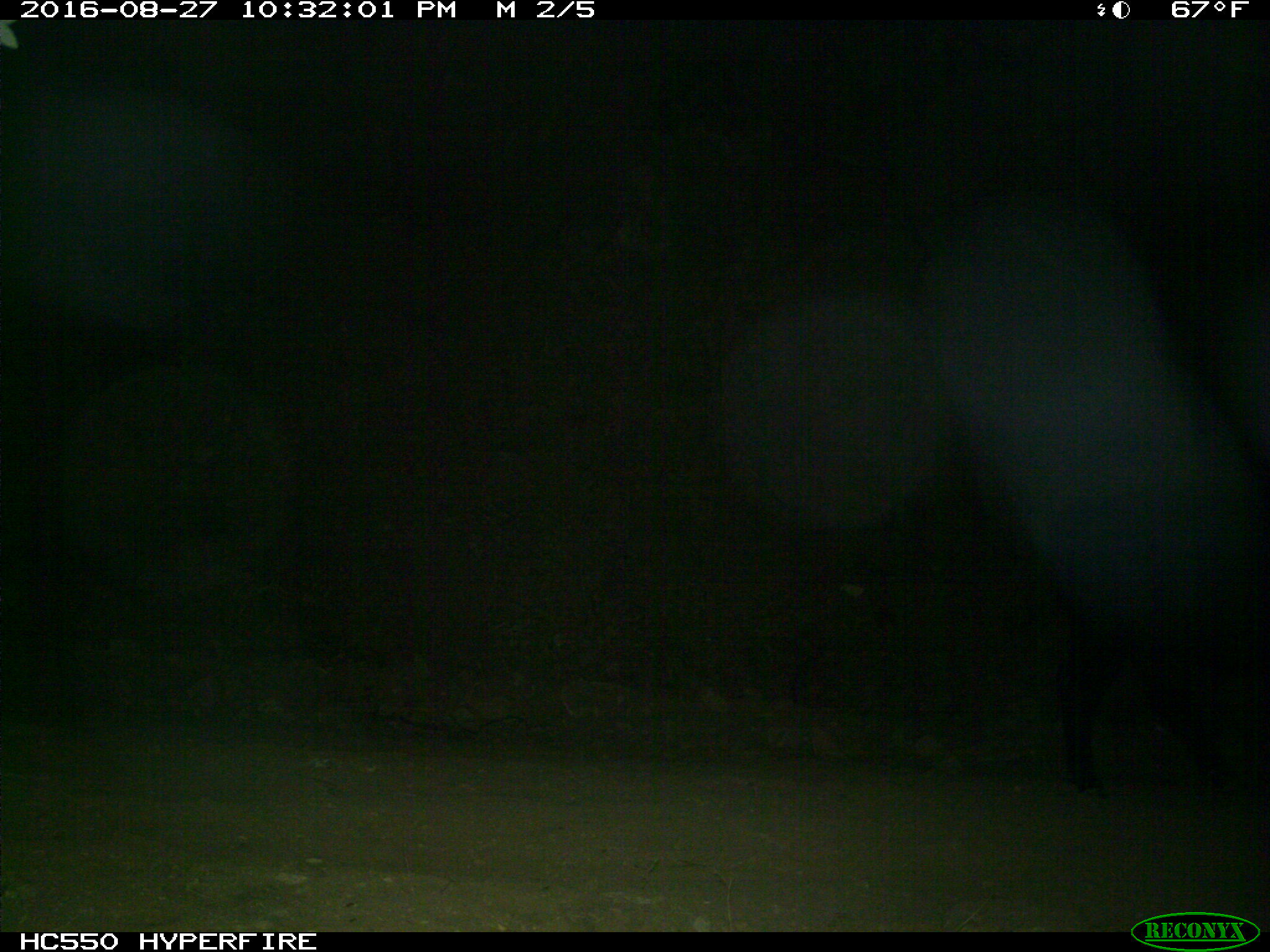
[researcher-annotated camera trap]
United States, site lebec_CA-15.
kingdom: Animalia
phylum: Chordata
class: Mammalia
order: Artiodactyla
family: Bovidae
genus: Bos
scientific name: Bos taurus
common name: domestic cow